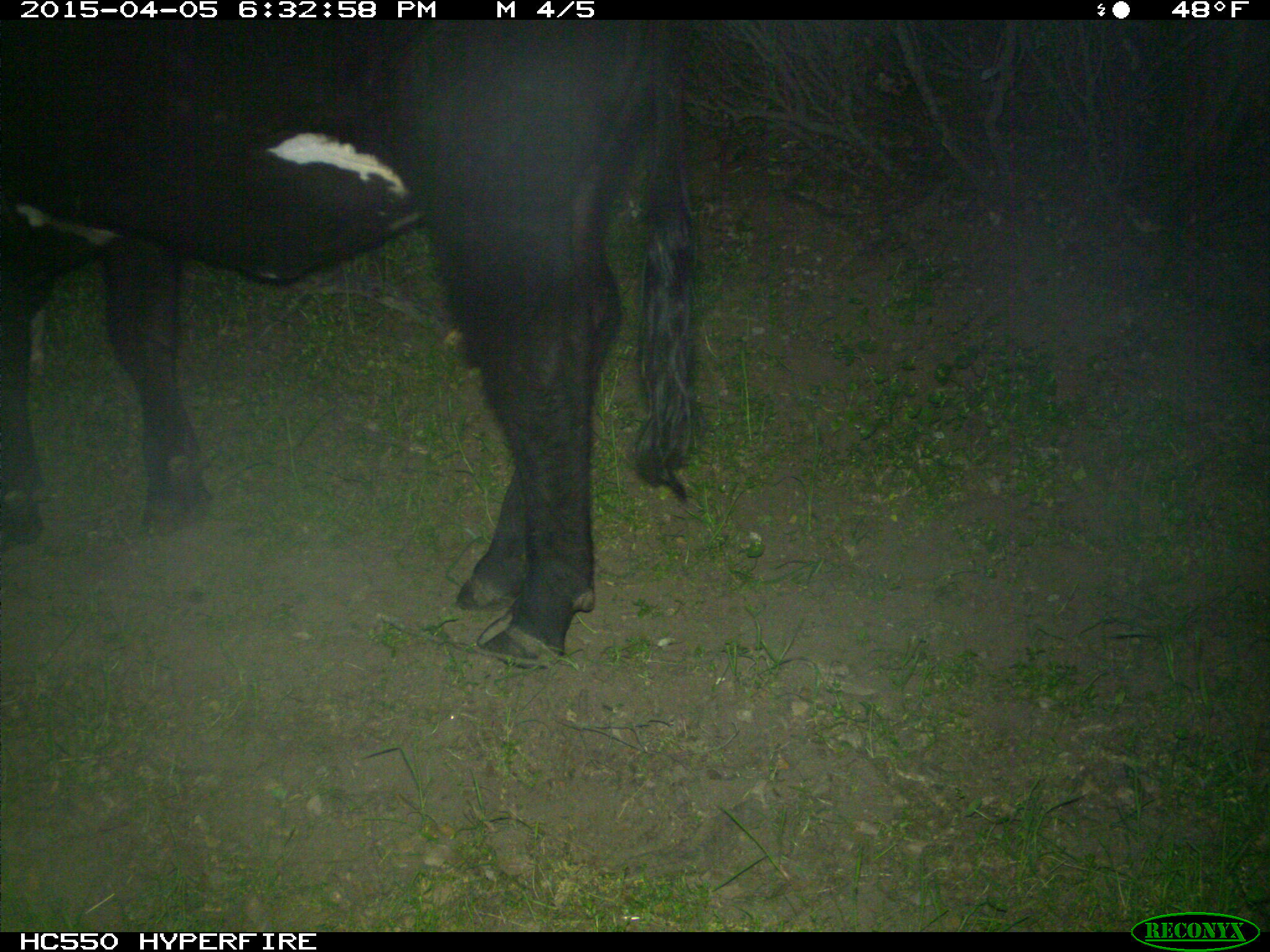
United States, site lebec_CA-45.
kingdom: Animalia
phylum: Chordata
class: Mammalia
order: Artiodactyla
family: Bovidae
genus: Bos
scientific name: Bos taurus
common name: domestic cow